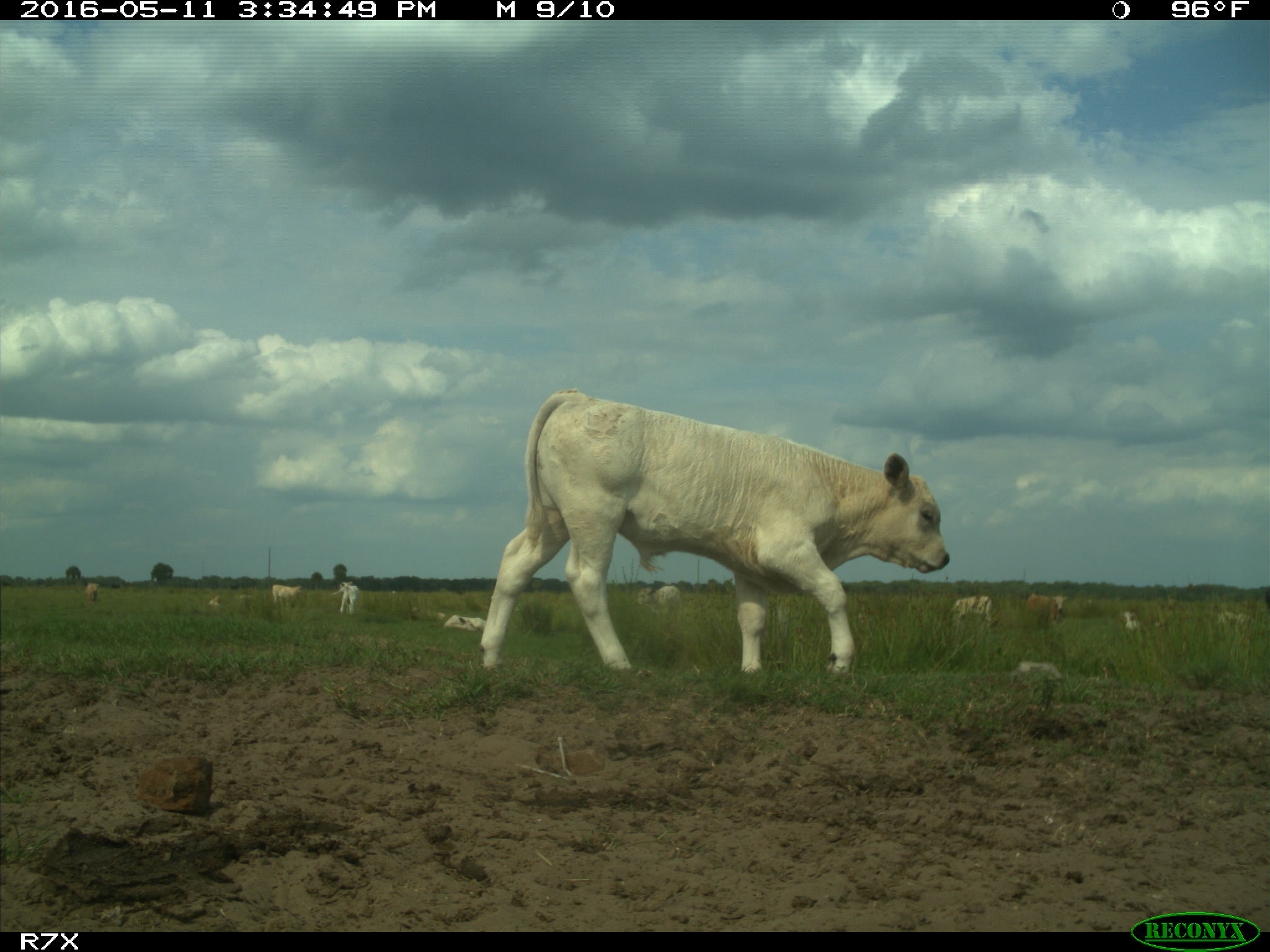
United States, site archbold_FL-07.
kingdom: Animalia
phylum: Chordata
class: Mammalia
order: Artiodactyla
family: Bovidae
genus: Bos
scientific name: Bos taurus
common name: domestic cow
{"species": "Bos taurus (domestic cow)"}